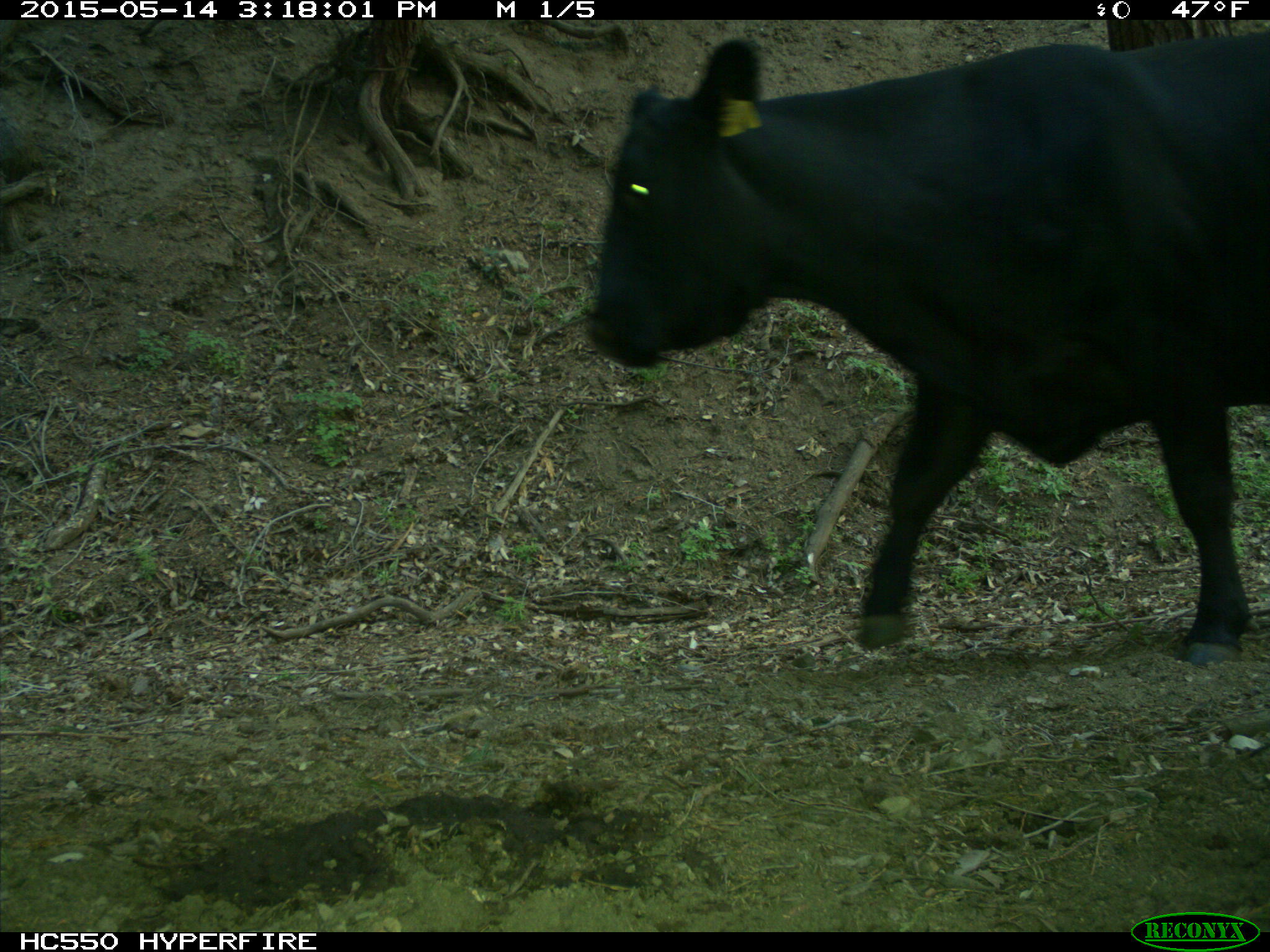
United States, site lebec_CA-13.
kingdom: Animalia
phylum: Chordata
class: Mammalia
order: Artiodactyla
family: Bovidae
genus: Bos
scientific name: Bos taurus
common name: domestic cow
Bos taurus (domestic cow).